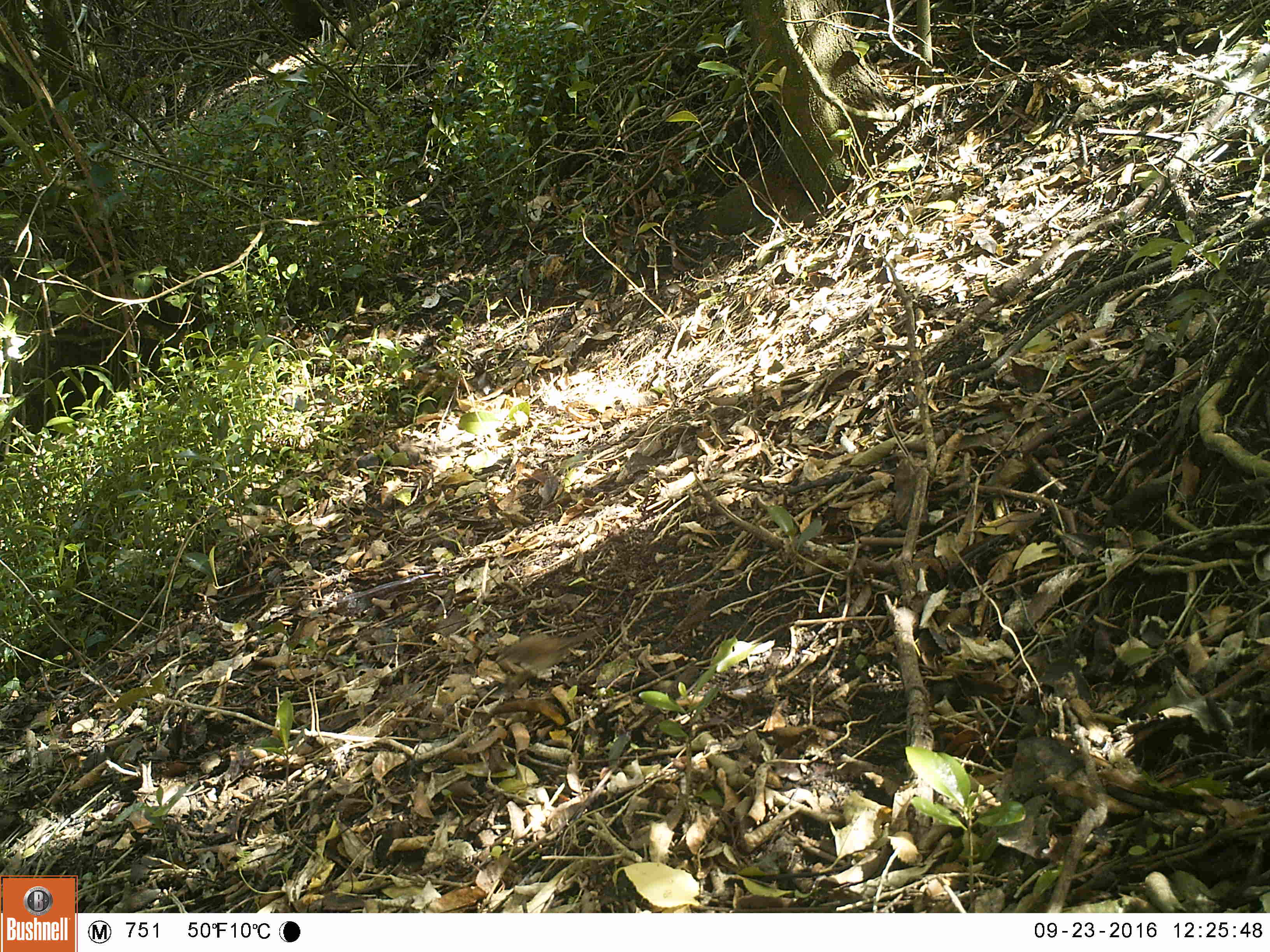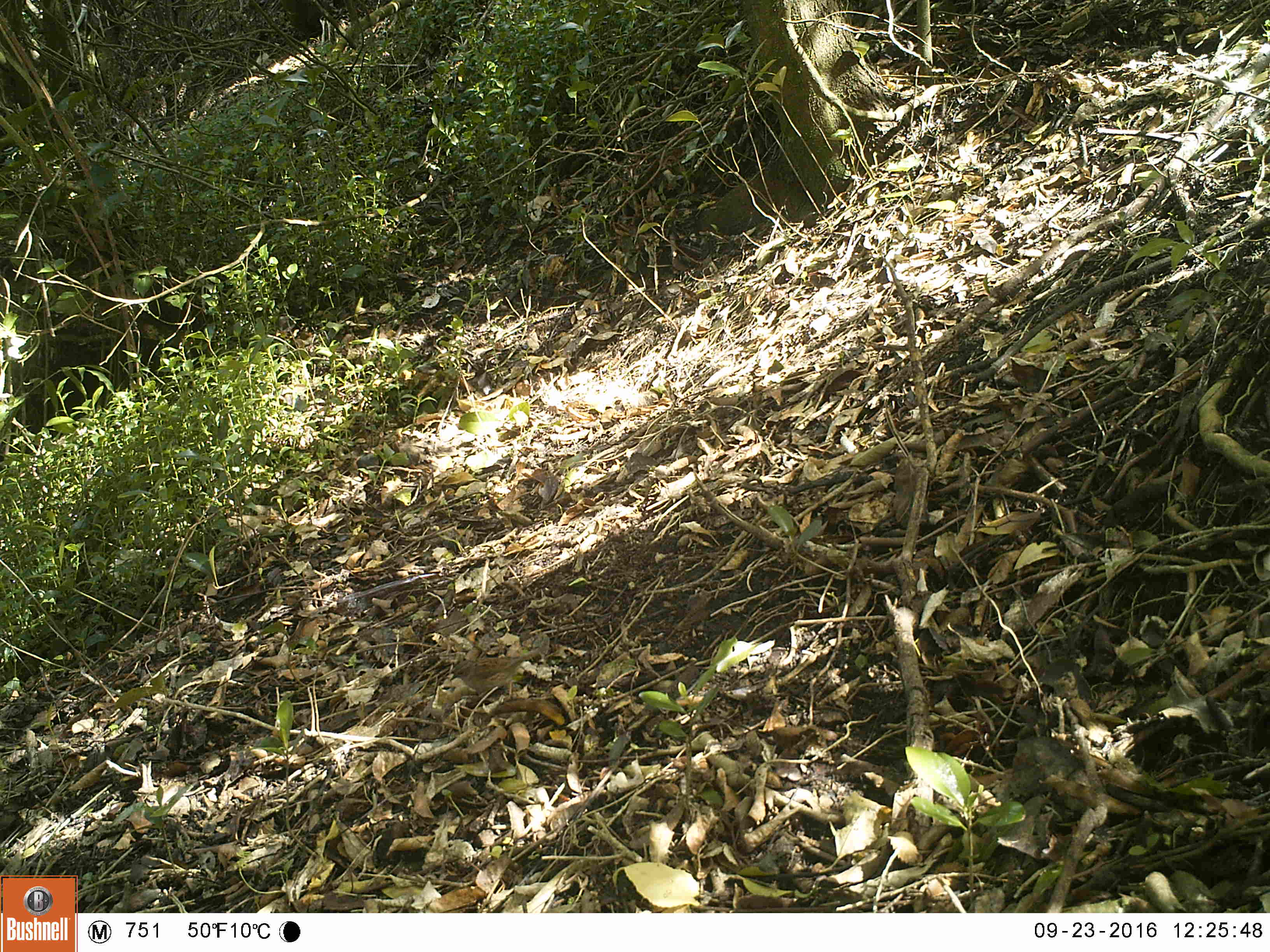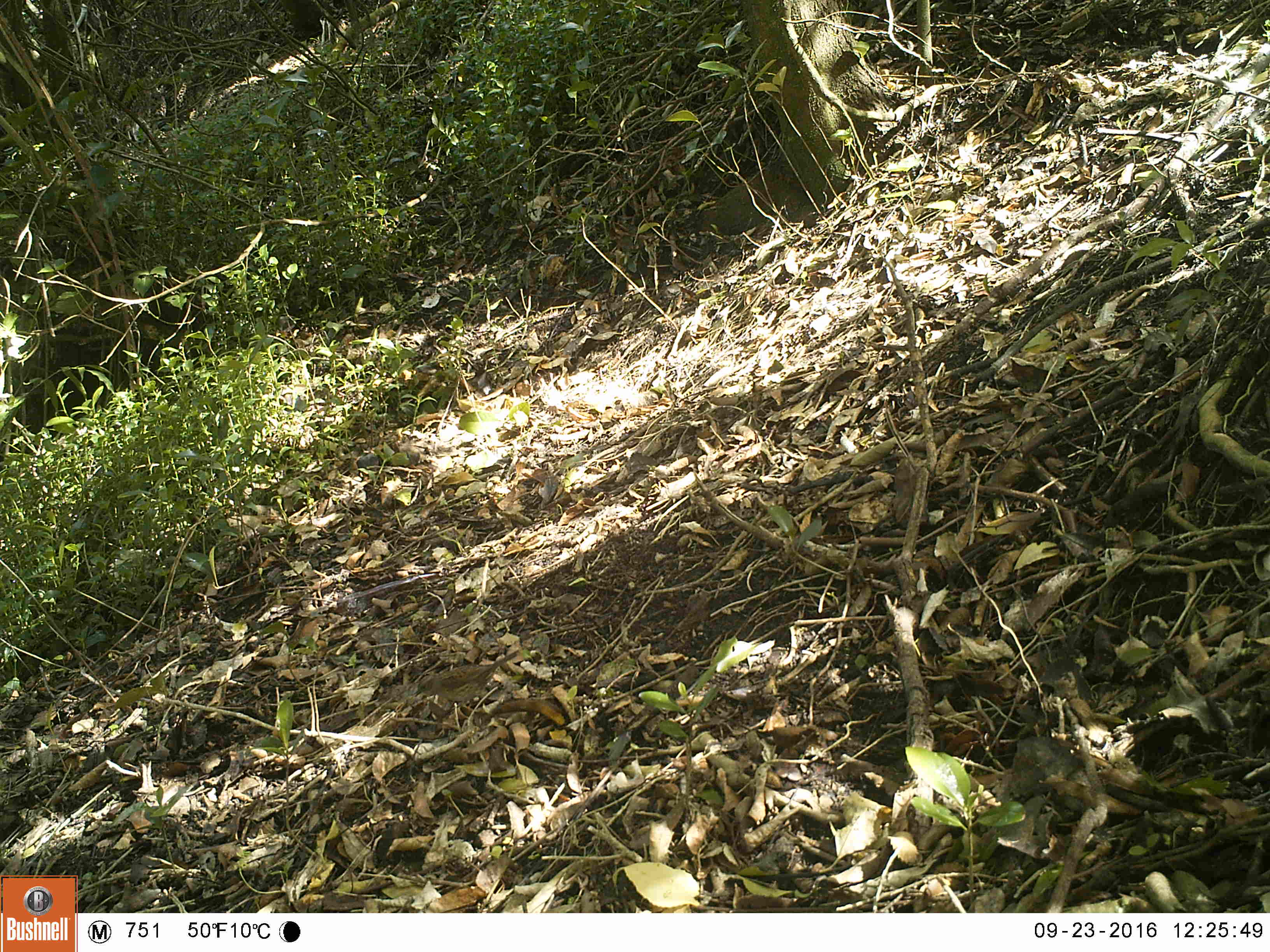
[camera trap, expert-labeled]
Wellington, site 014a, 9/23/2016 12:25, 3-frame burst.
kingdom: Animalia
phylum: Chordata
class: Aves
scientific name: Aves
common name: bird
Bird (Aves).